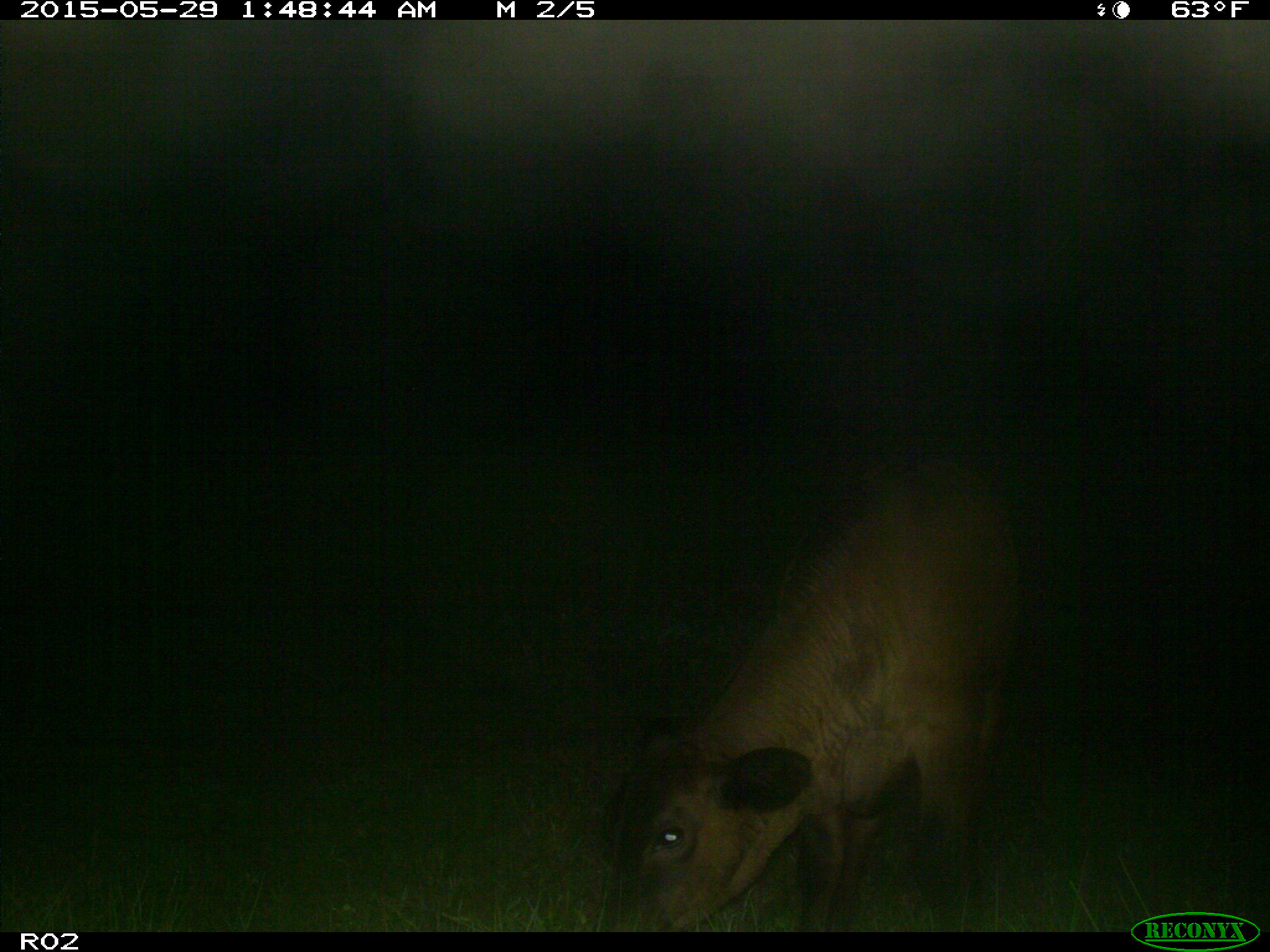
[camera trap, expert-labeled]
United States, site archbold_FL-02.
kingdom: Animalia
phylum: Chordata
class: Mammalia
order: Artiodactyla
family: Bovidae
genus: Bos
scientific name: Bos taurus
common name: domestic cow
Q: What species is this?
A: Bos taurus (domestic cow).